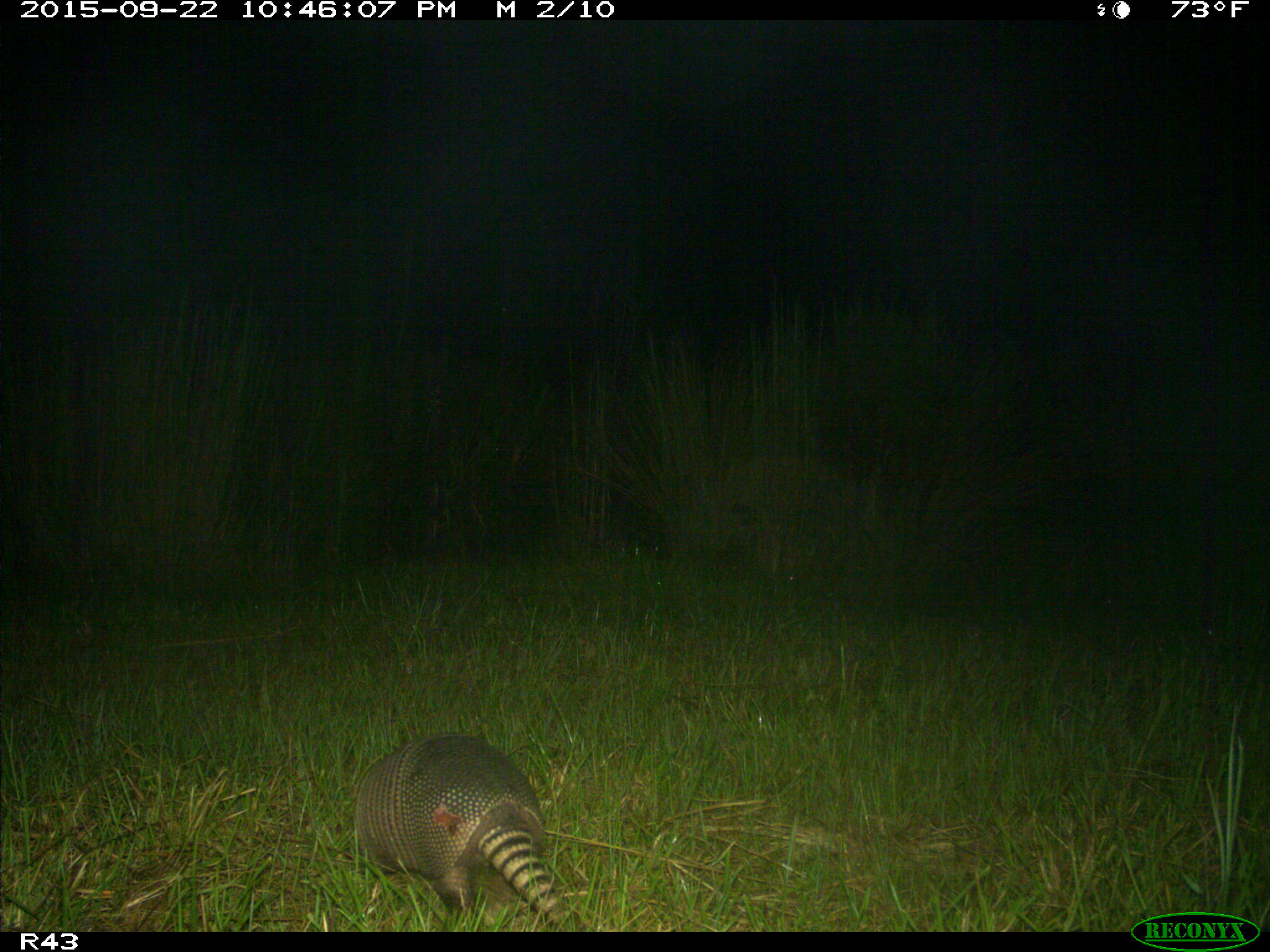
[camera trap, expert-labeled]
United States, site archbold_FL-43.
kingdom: Animalia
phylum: Chordata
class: Mammalia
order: Cingulata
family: Dasypodidae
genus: Dasypus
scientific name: Dasypus novemcinctus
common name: nine-banded armadillo